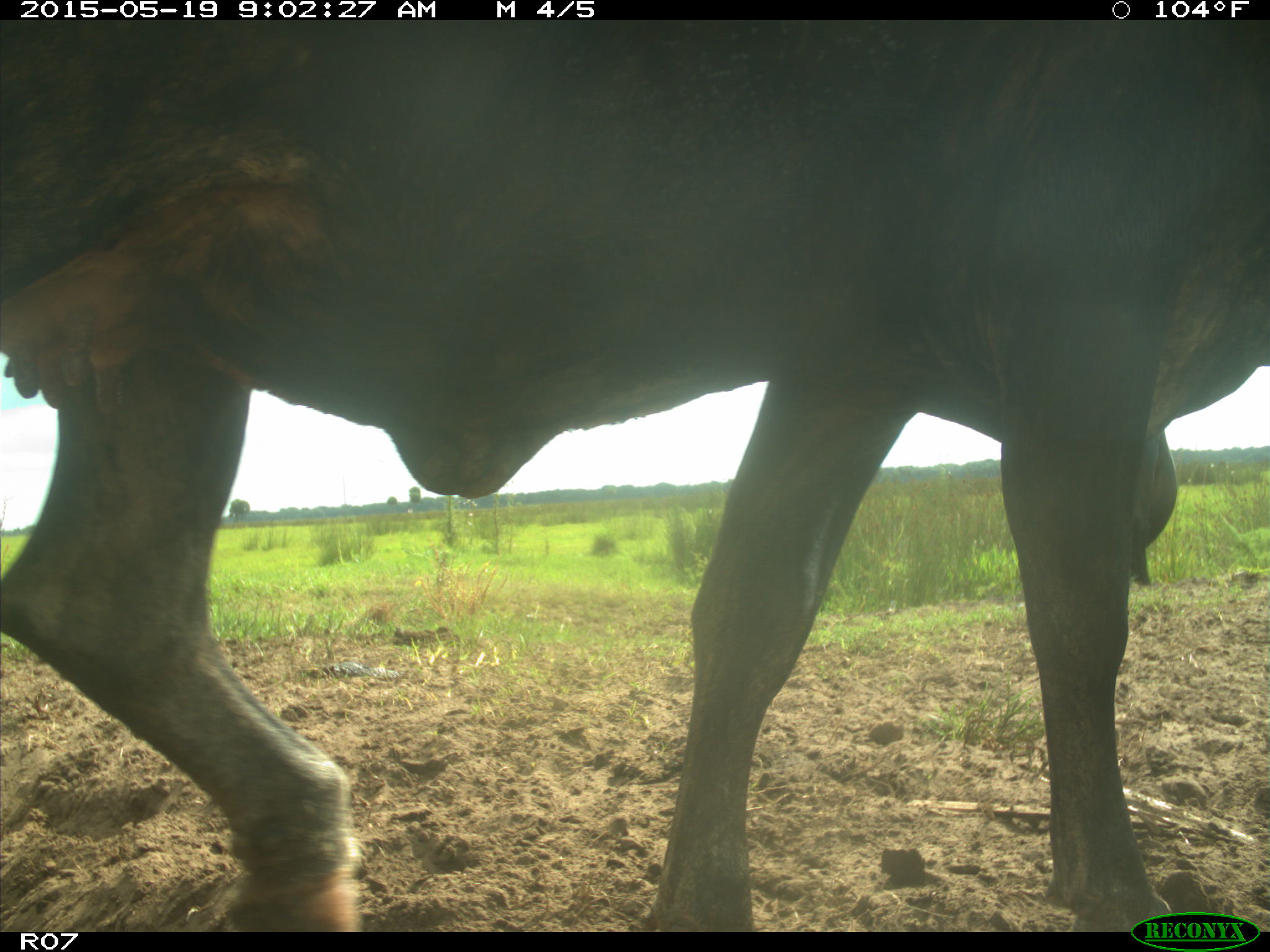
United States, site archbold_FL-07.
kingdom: Animalia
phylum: Chordata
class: Mammalia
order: Artiodactyla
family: Bovidae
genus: Bos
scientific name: Bos taurus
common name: domestic cow